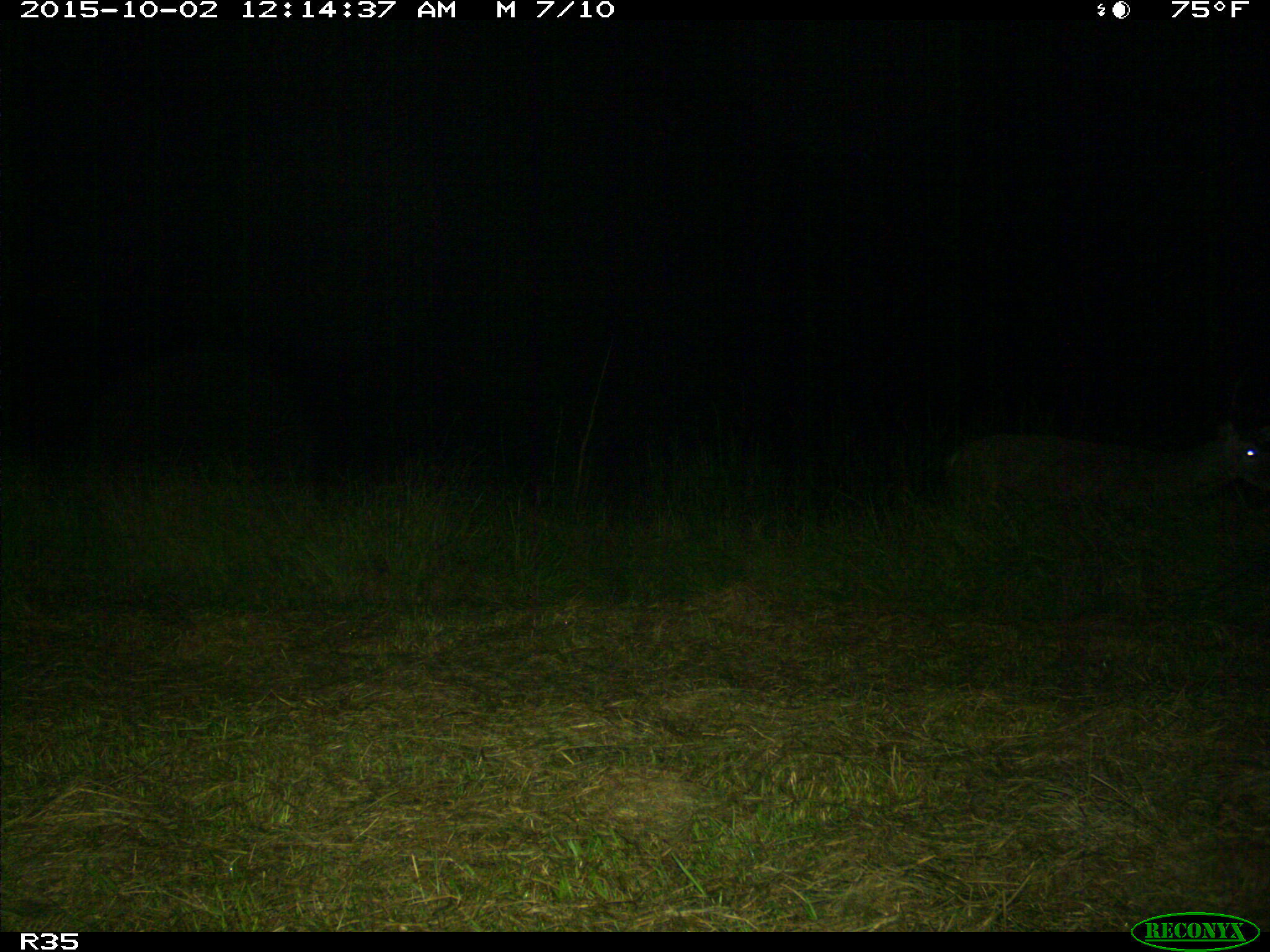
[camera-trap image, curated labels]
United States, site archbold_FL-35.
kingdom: Animalia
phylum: Chordata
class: Mammalia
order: Artiodactyla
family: Cervidae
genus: Odocoileus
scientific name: Odocoileus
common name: deer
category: unidentified deer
Unidentified deer (deer) (Odocoileus).